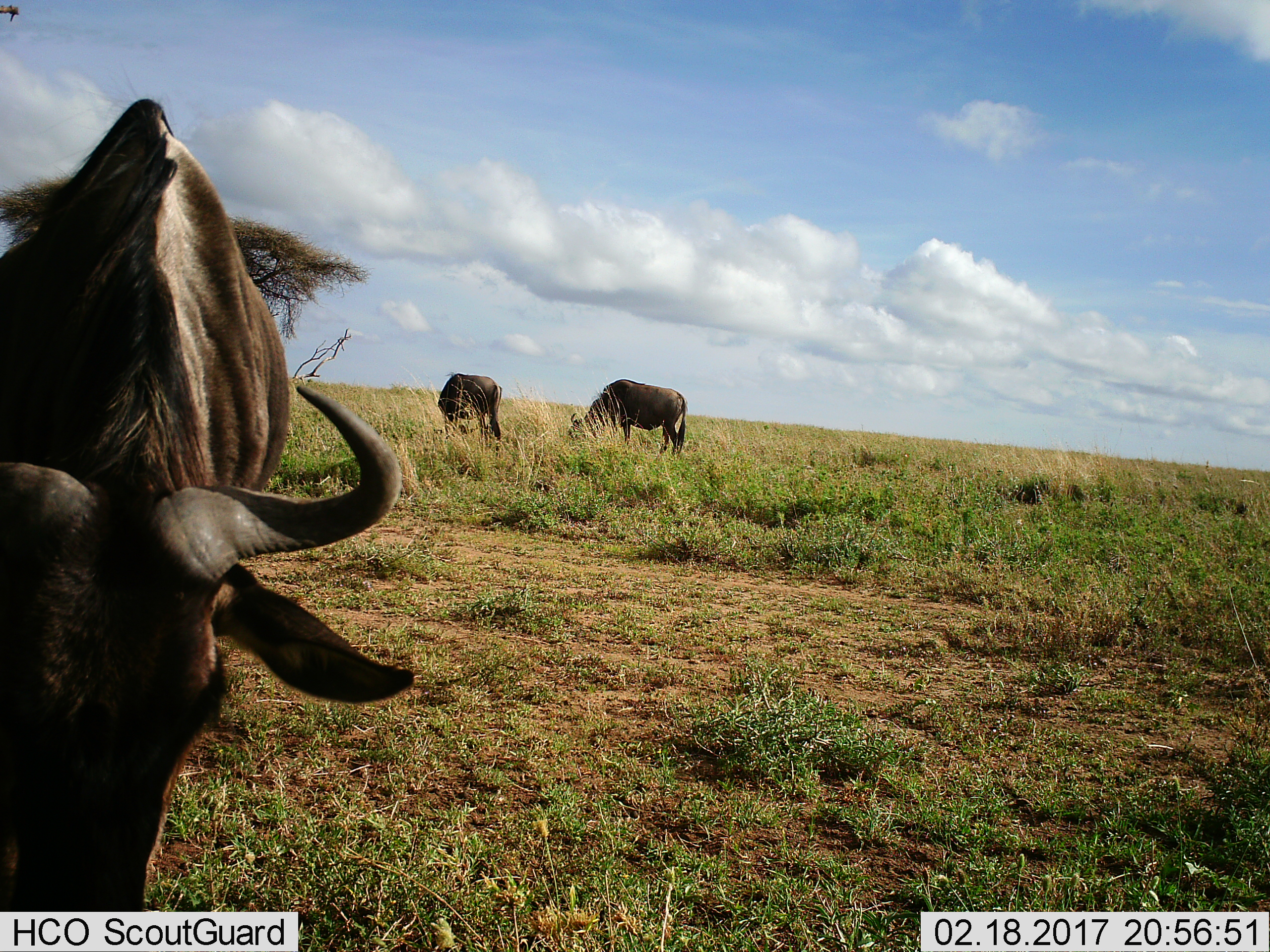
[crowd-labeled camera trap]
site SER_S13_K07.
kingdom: Animalia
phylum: Chordata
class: Mammalia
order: Artiodactyla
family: Bovidae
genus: Connochaetes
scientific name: Connochaetes taurinus taurinus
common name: blue wildebeest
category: wildebeestblue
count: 3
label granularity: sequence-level